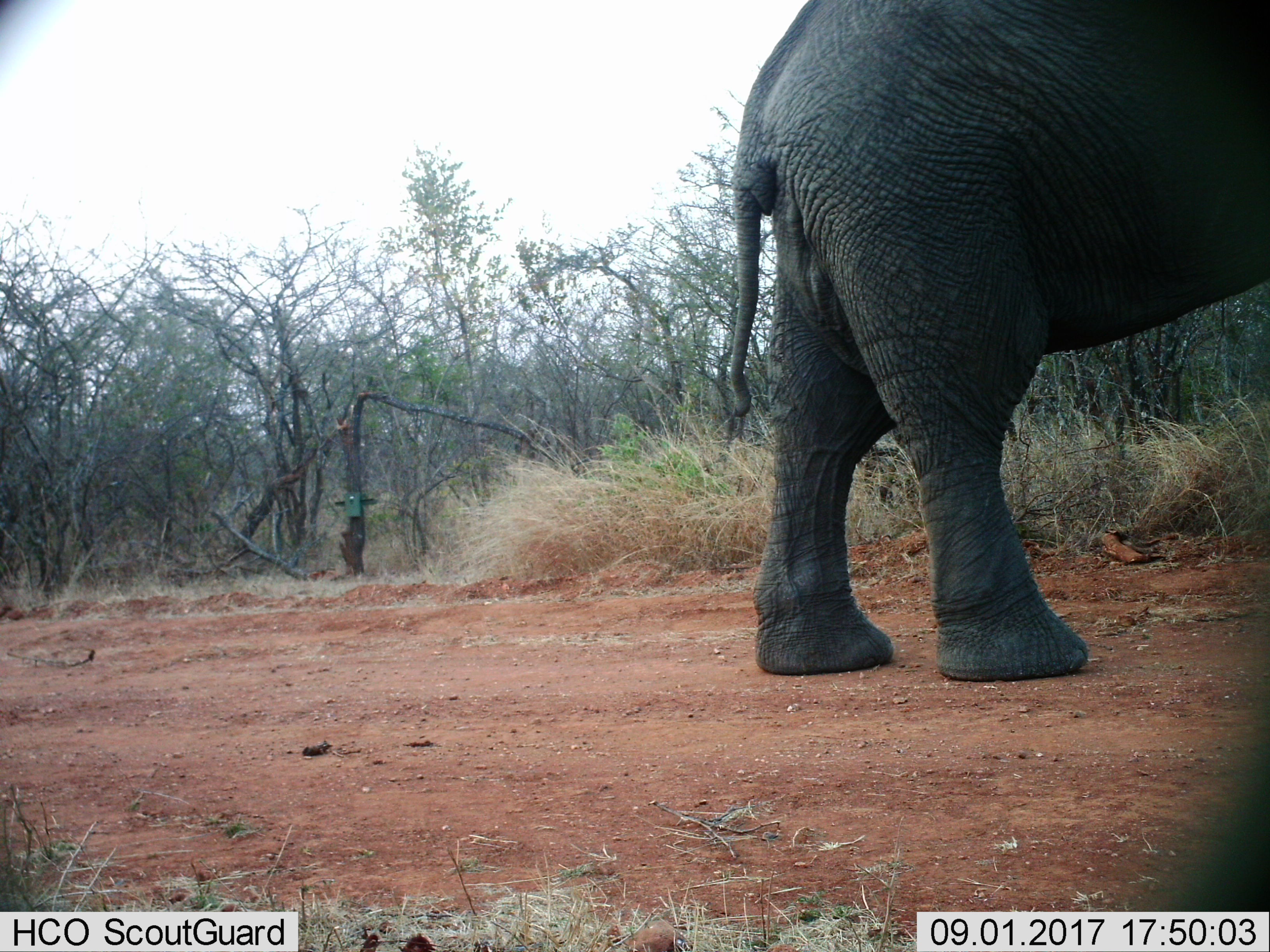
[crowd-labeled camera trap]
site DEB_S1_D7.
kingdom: Animalia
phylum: Chordata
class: Mammalia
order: Proboscidea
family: Elephantidae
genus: Loxodonta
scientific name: Loxodonta africana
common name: african bush elephant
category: elephant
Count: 1.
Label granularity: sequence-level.